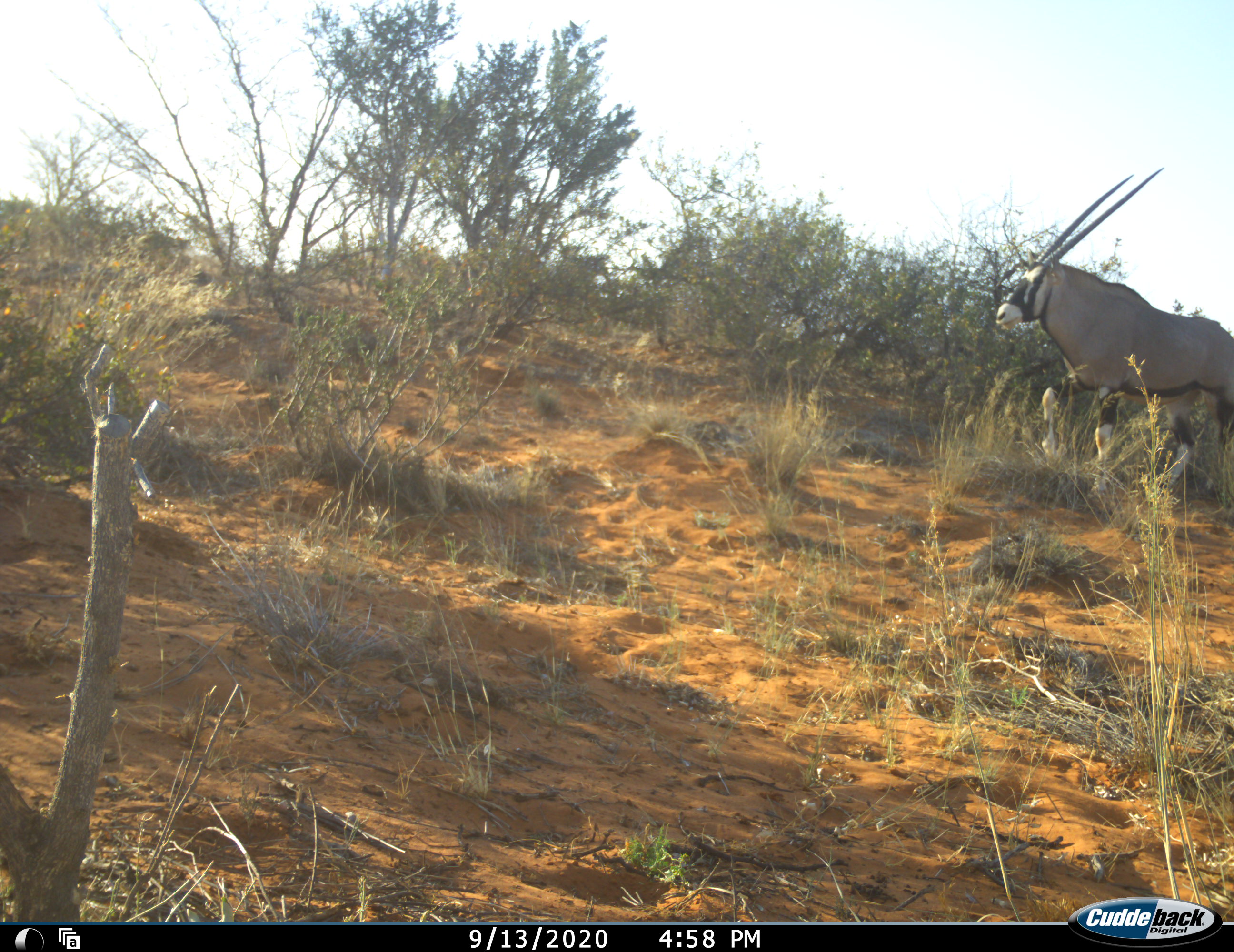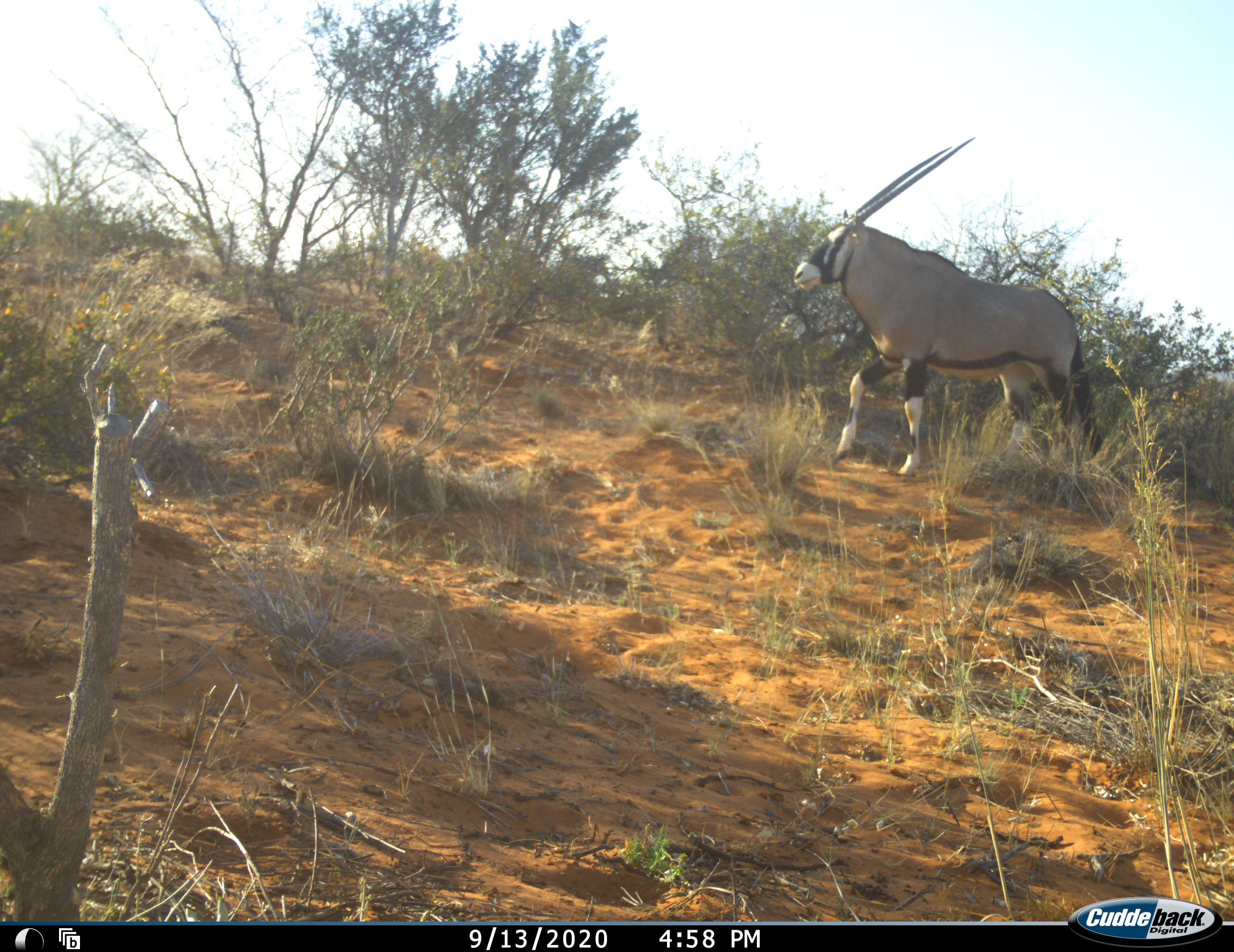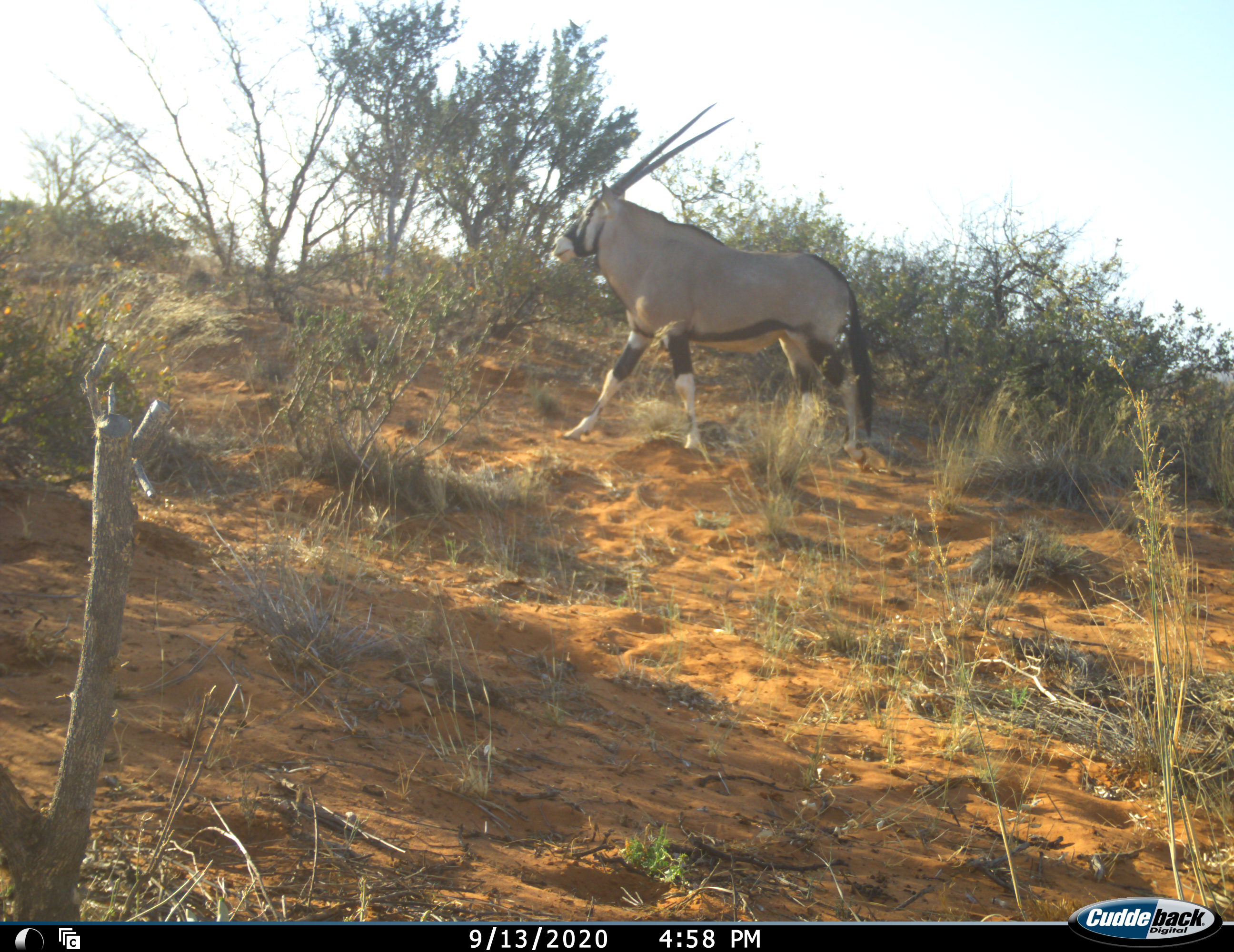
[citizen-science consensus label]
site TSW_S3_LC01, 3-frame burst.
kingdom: Animalia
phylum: Chordata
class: Mammalia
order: Artiodactyla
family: Bovidae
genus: Oryx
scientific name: Oryx gazella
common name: gemsbok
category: oryx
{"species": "oryx (gemsbok) (Oryx gazella)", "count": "1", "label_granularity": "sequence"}